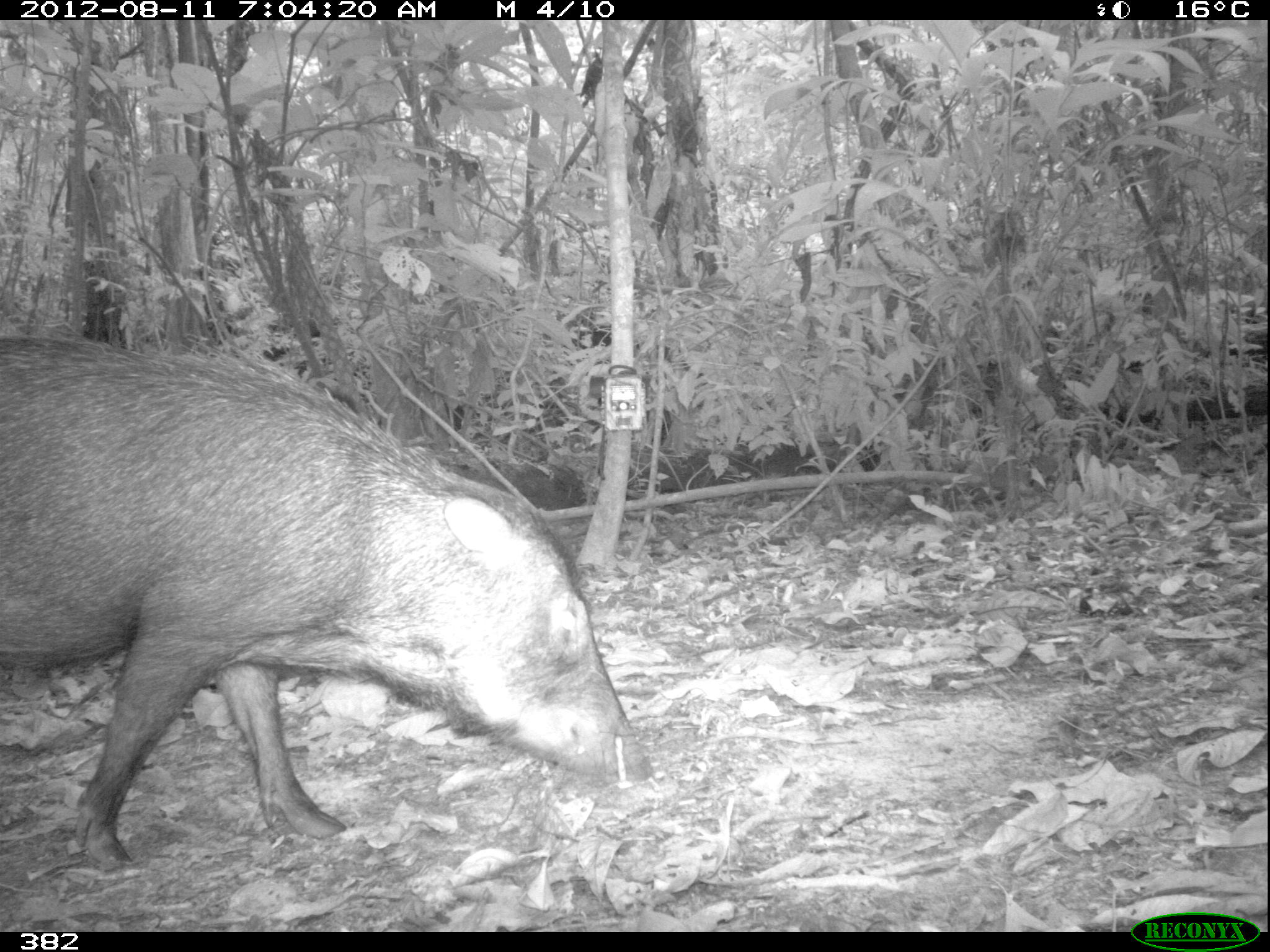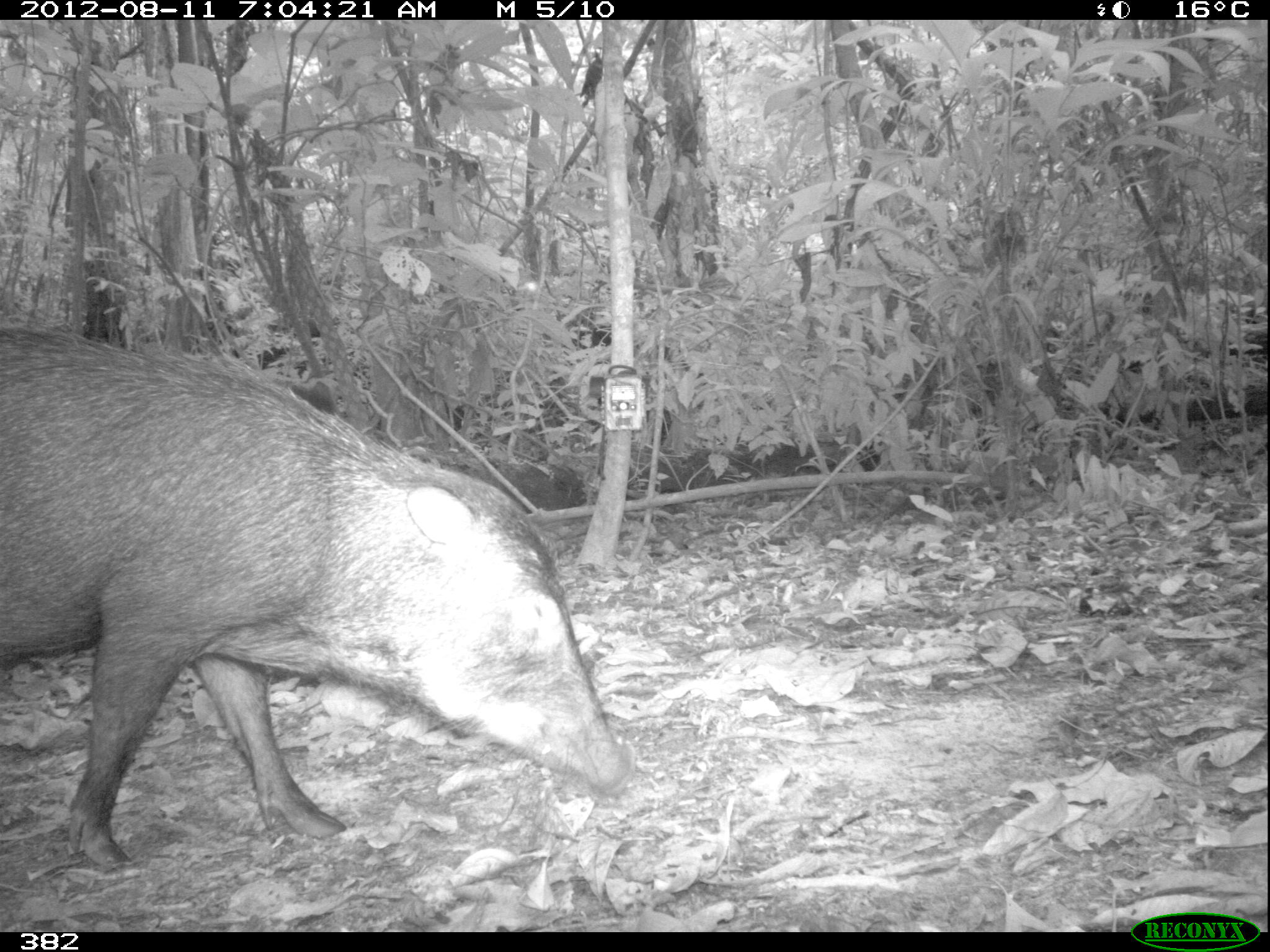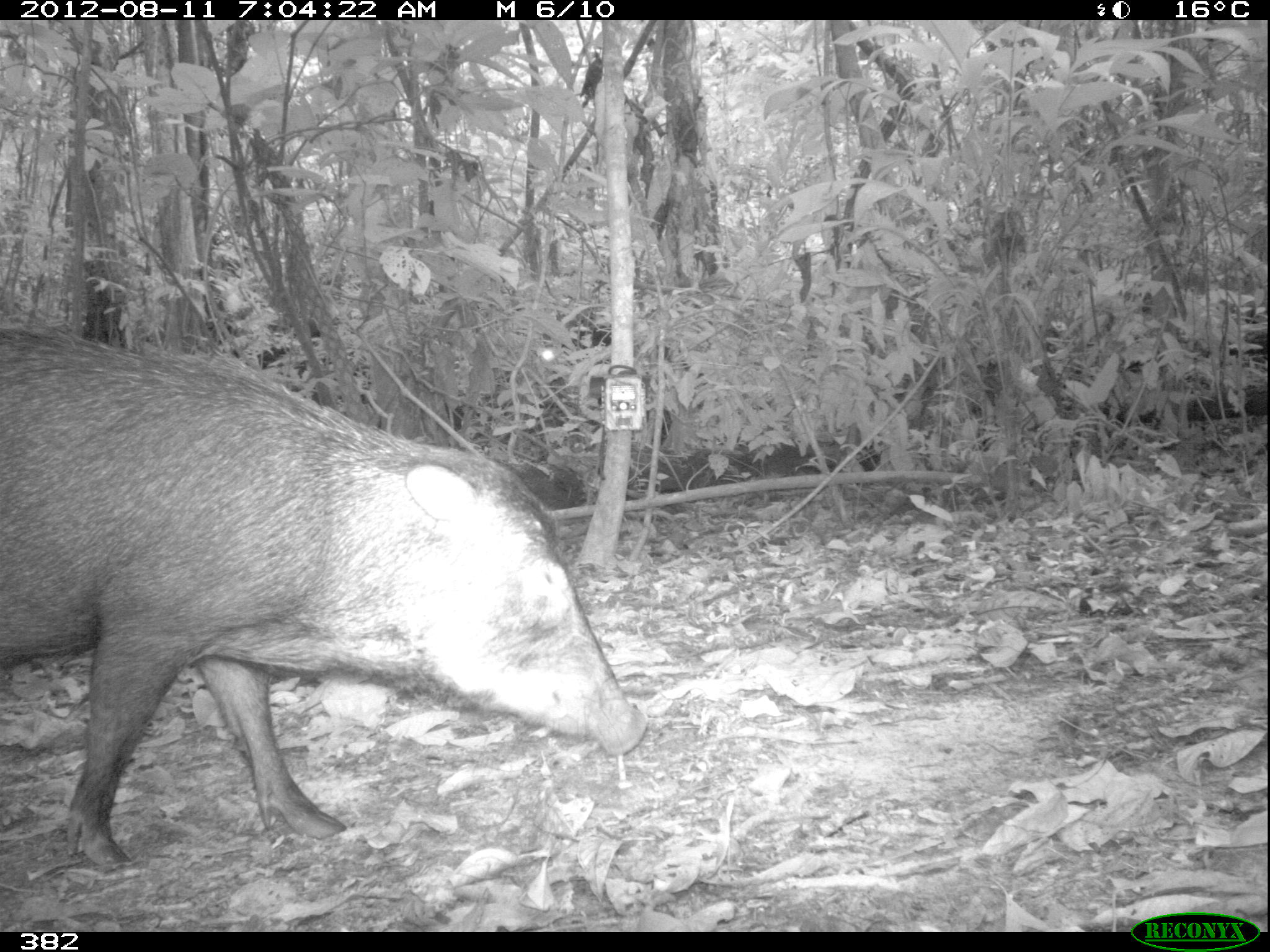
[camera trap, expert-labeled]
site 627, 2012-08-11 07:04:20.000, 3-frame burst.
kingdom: Animalia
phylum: Chordata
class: Mammalia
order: Artiodactyla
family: Tayassuidae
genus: Tayassu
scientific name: Tayassu pecari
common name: white-lipped peccary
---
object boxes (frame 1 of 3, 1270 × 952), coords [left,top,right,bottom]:
tayassu pecari: [0,333,654,868]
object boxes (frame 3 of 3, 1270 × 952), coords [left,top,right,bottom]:
tayassu pecari: [0,326,647,867]